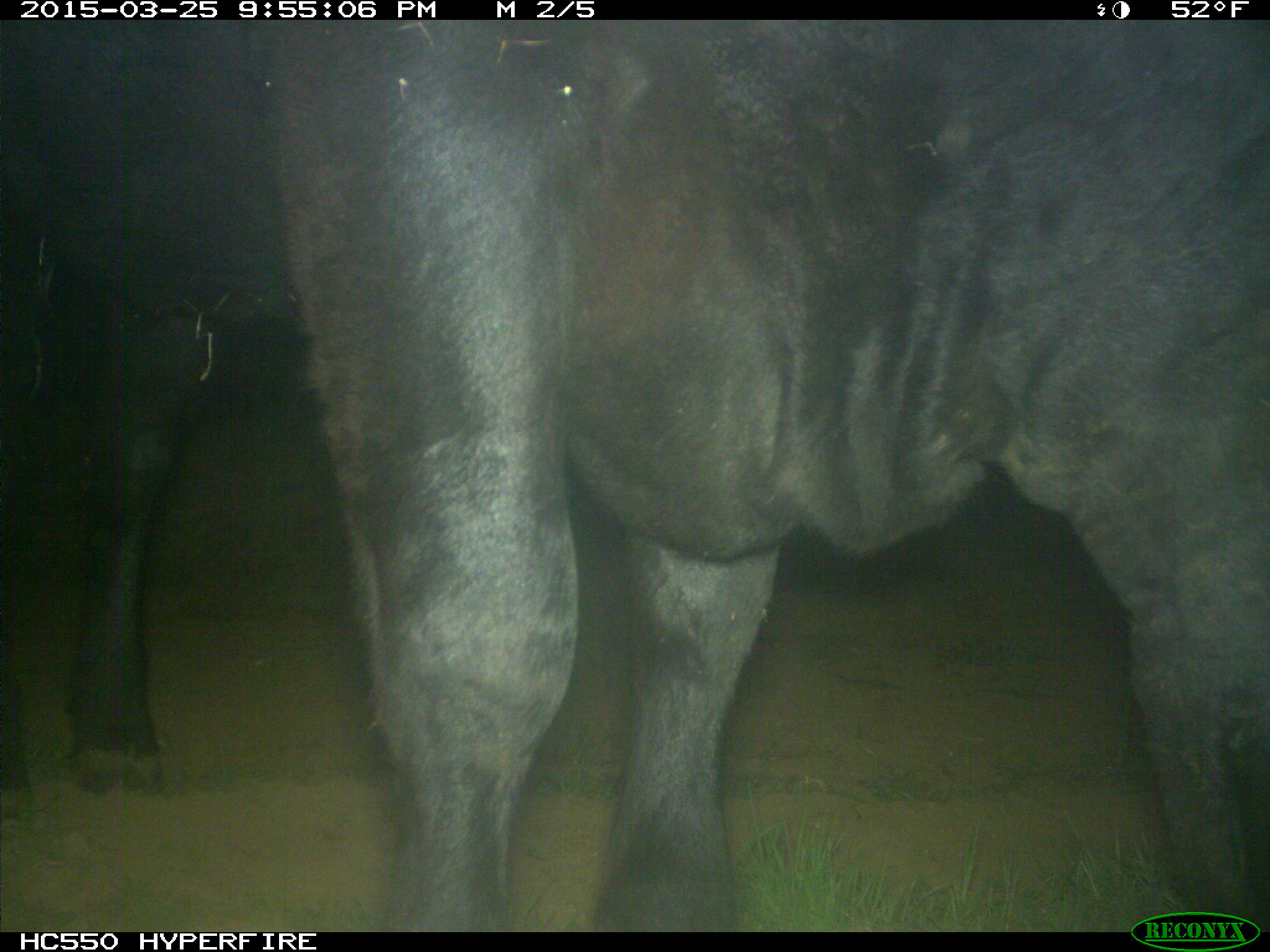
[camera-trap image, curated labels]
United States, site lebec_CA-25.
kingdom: Animalia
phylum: Chordata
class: Mammalia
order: Artiodactyla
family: Bovidae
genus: Bos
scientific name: Bos taurus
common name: domestic cow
Bos taurus (domestic cow).